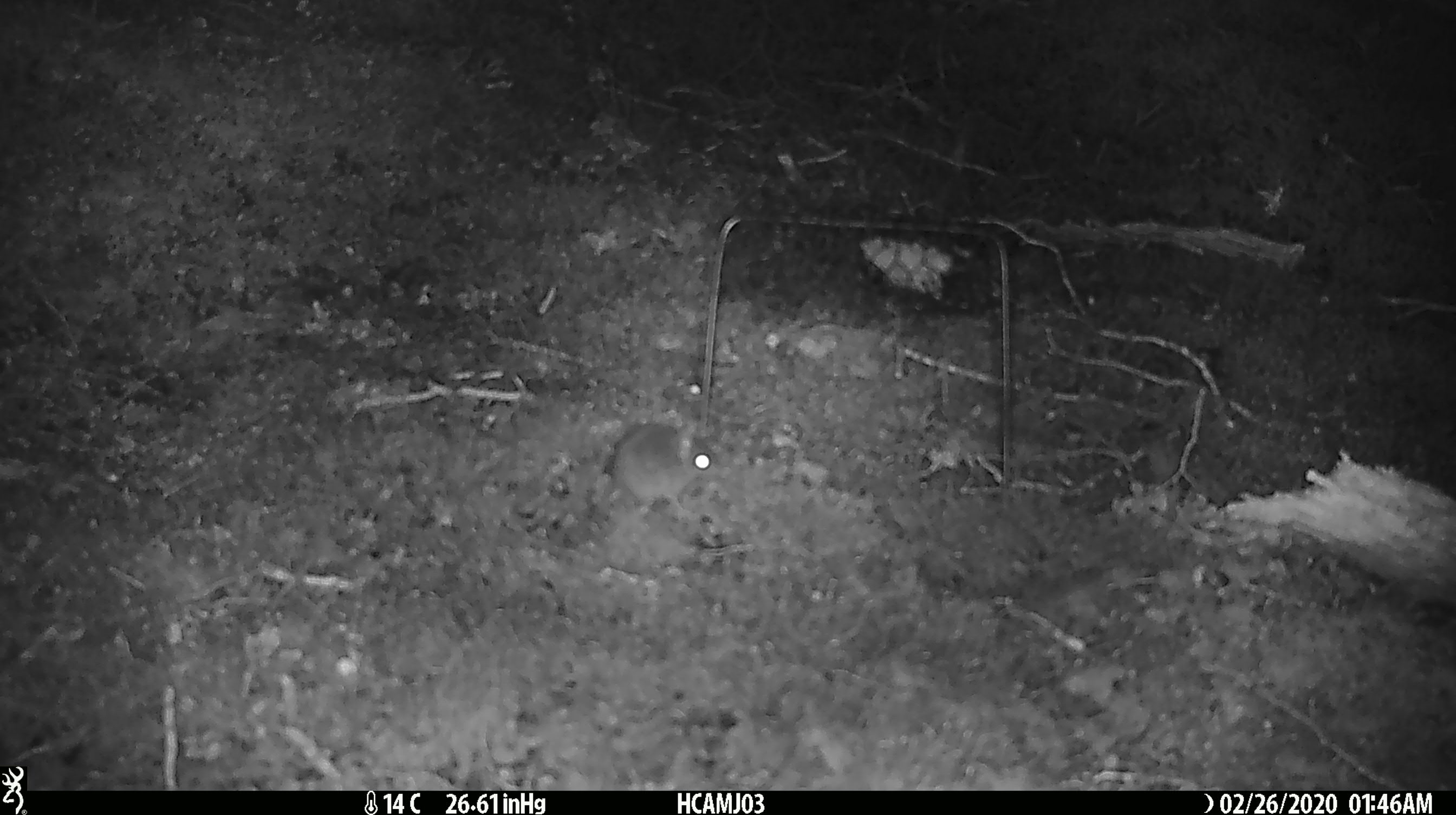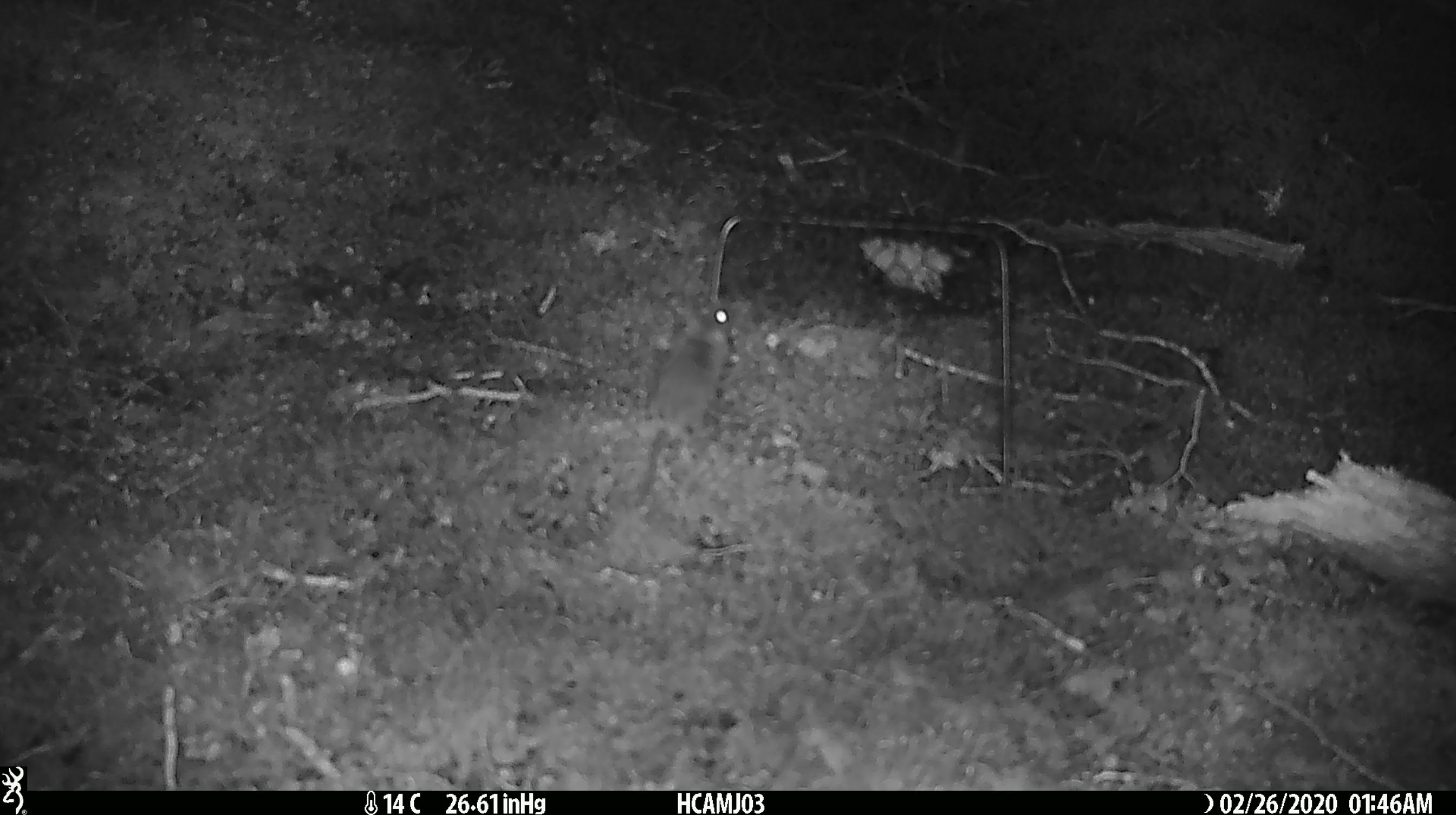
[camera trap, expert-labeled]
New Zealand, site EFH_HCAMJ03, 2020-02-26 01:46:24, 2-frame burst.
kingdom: Animalia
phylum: Chordata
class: Mammalia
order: Rodentia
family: Muridae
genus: Mus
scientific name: Mus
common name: mouse